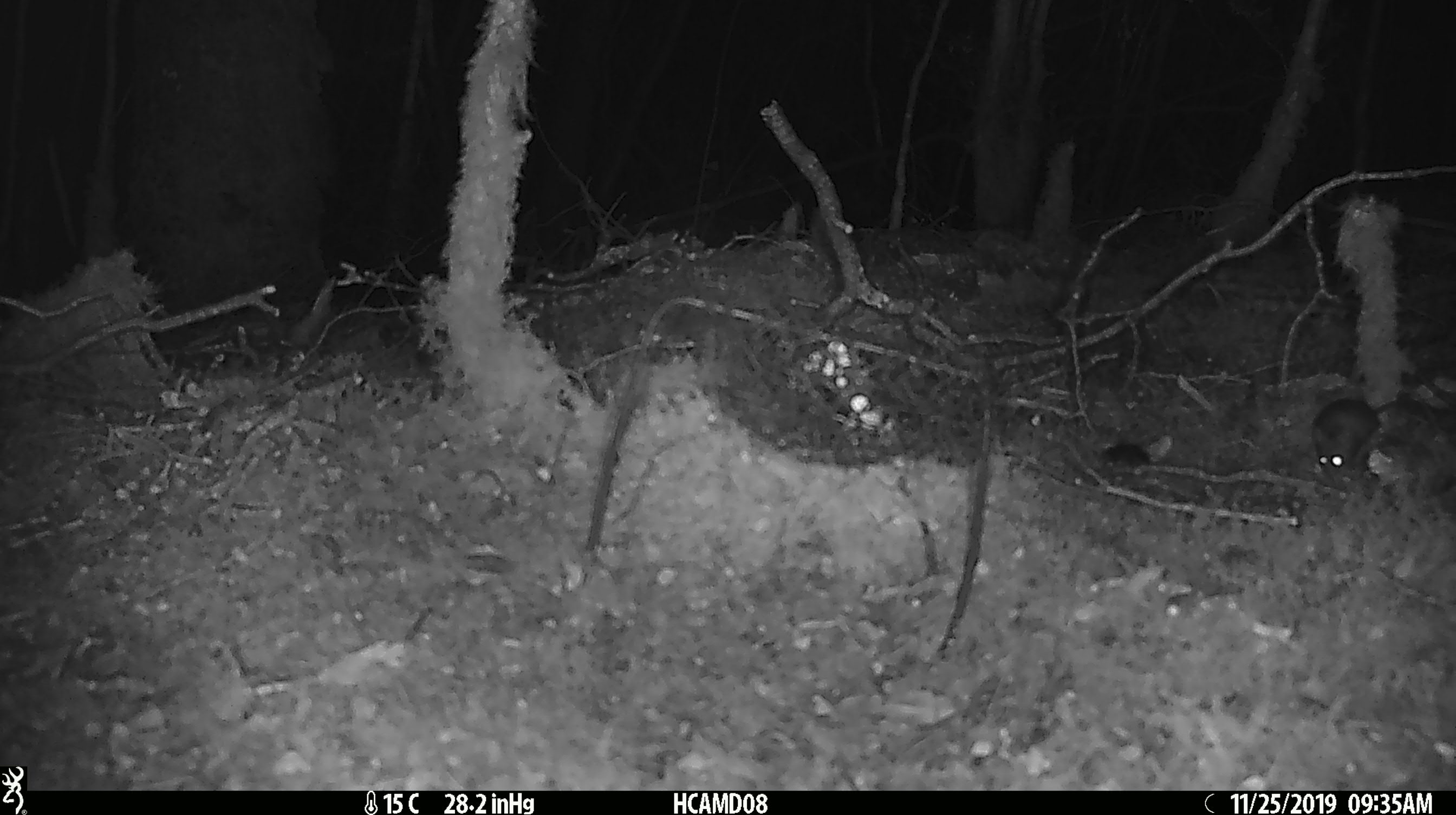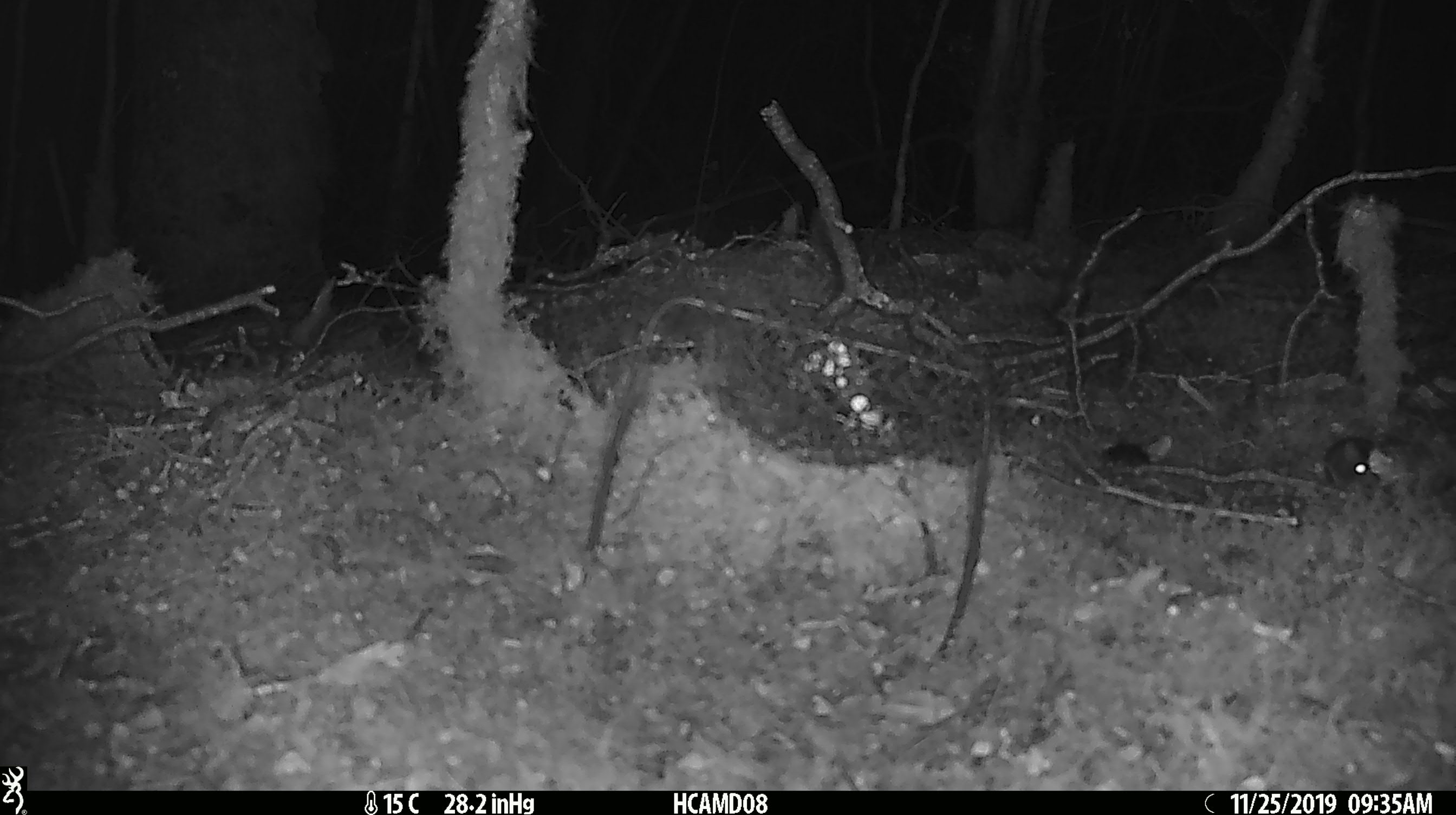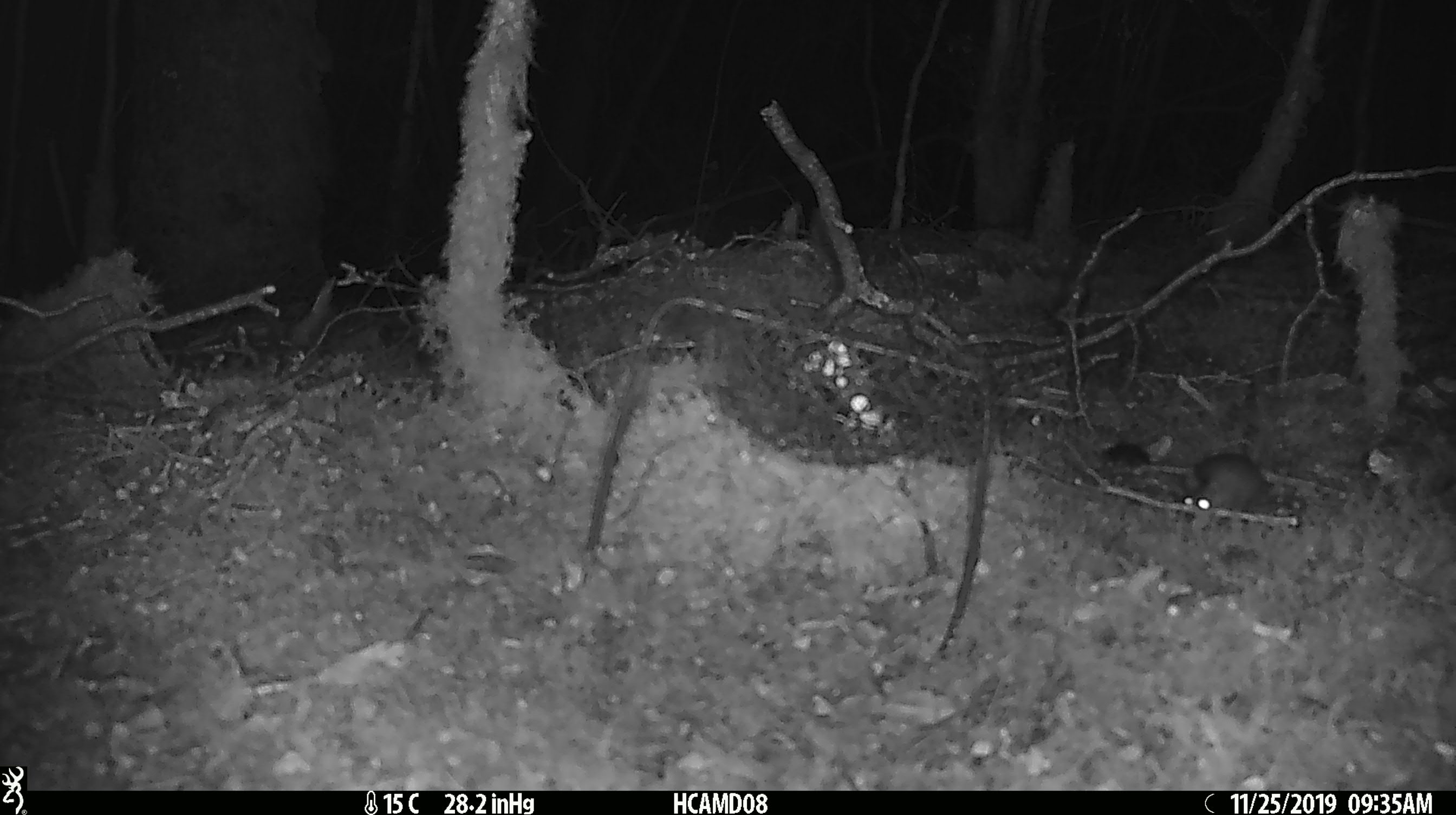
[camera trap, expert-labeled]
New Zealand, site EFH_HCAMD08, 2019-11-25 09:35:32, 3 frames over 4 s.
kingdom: Animalia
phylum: Chordata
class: Mammalia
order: Rodentia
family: Muridae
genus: Mus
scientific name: Mus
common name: mouse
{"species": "mouse (Mus)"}